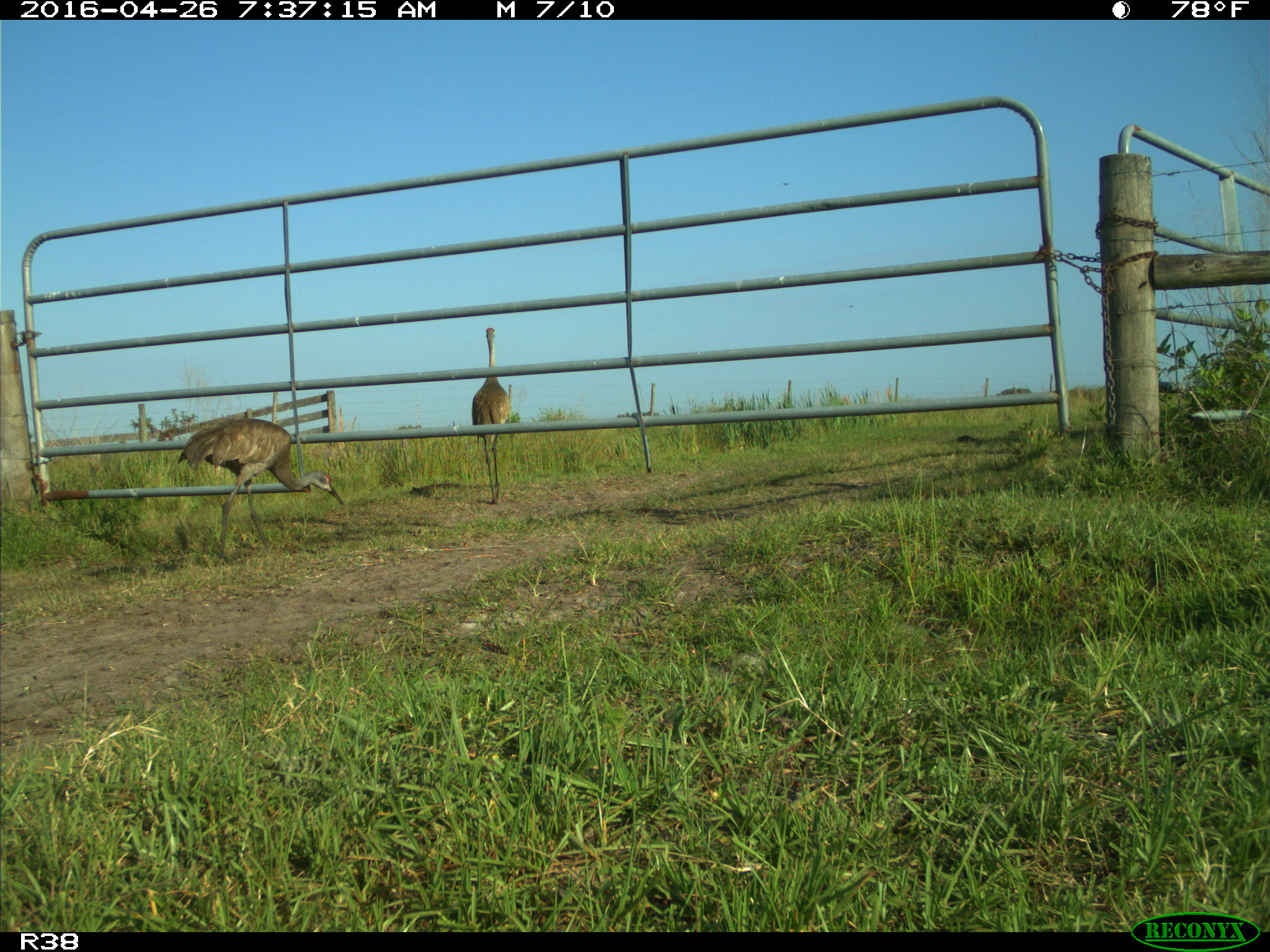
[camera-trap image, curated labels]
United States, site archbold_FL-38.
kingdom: Animalia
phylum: Chordata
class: Aves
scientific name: Aves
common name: birds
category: unidentified bird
Unidentified bird (birds) (Aves).